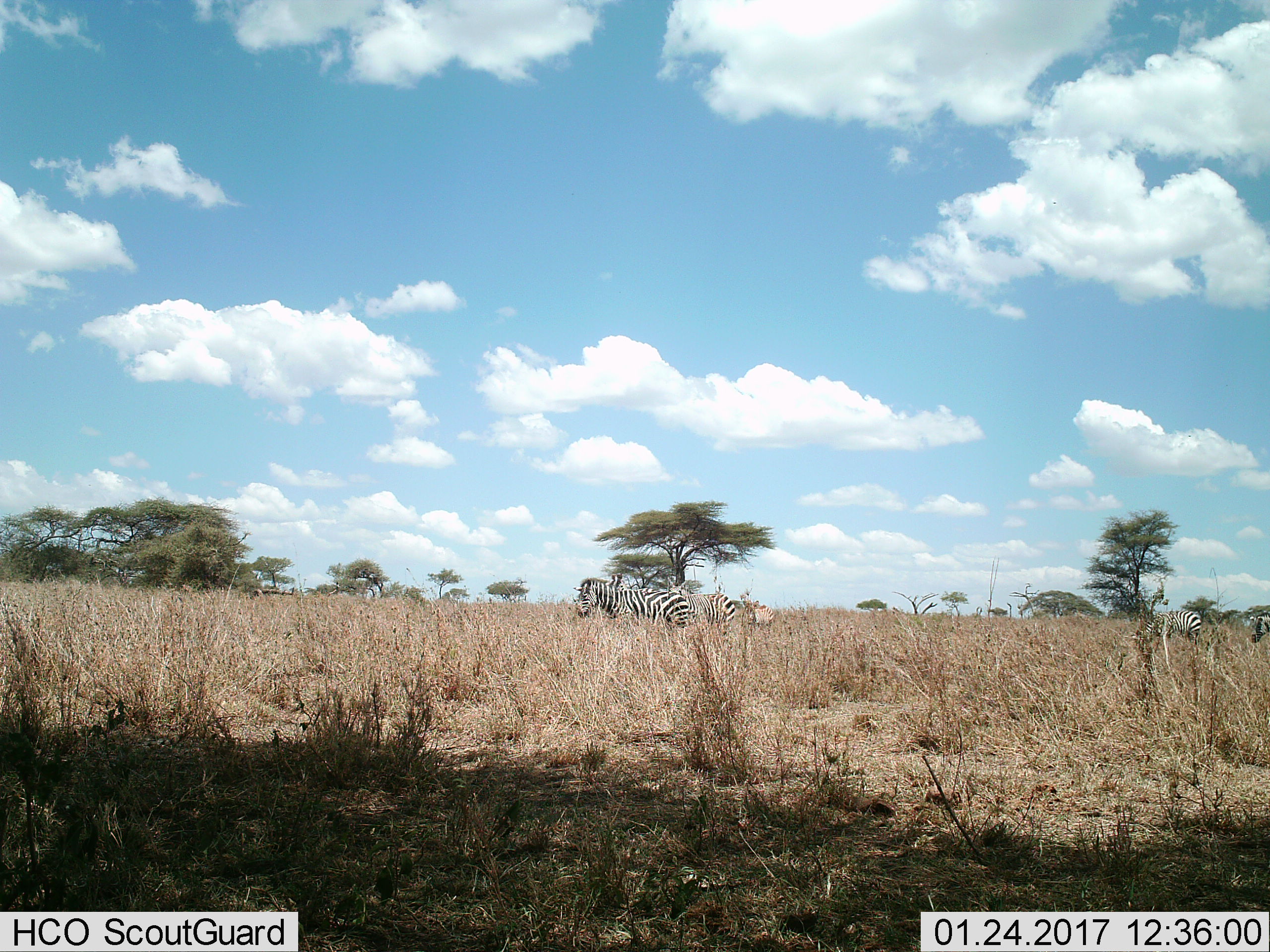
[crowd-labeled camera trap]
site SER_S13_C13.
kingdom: Animalia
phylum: Chordata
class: Mammalia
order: Perissodactyla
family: Equidae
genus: Equus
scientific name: Equus quagga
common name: plains zebra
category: zebraplains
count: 6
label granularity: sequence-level